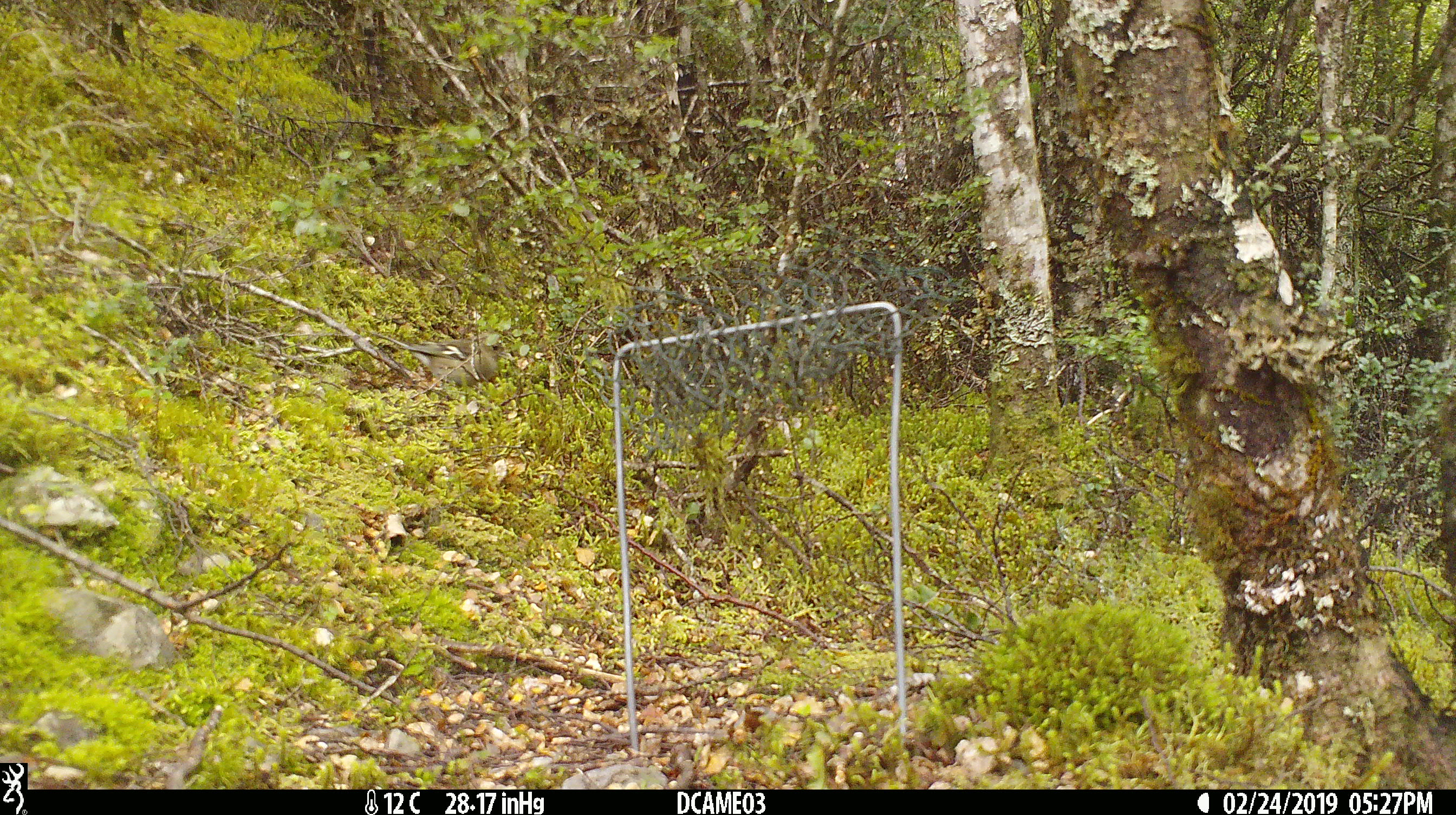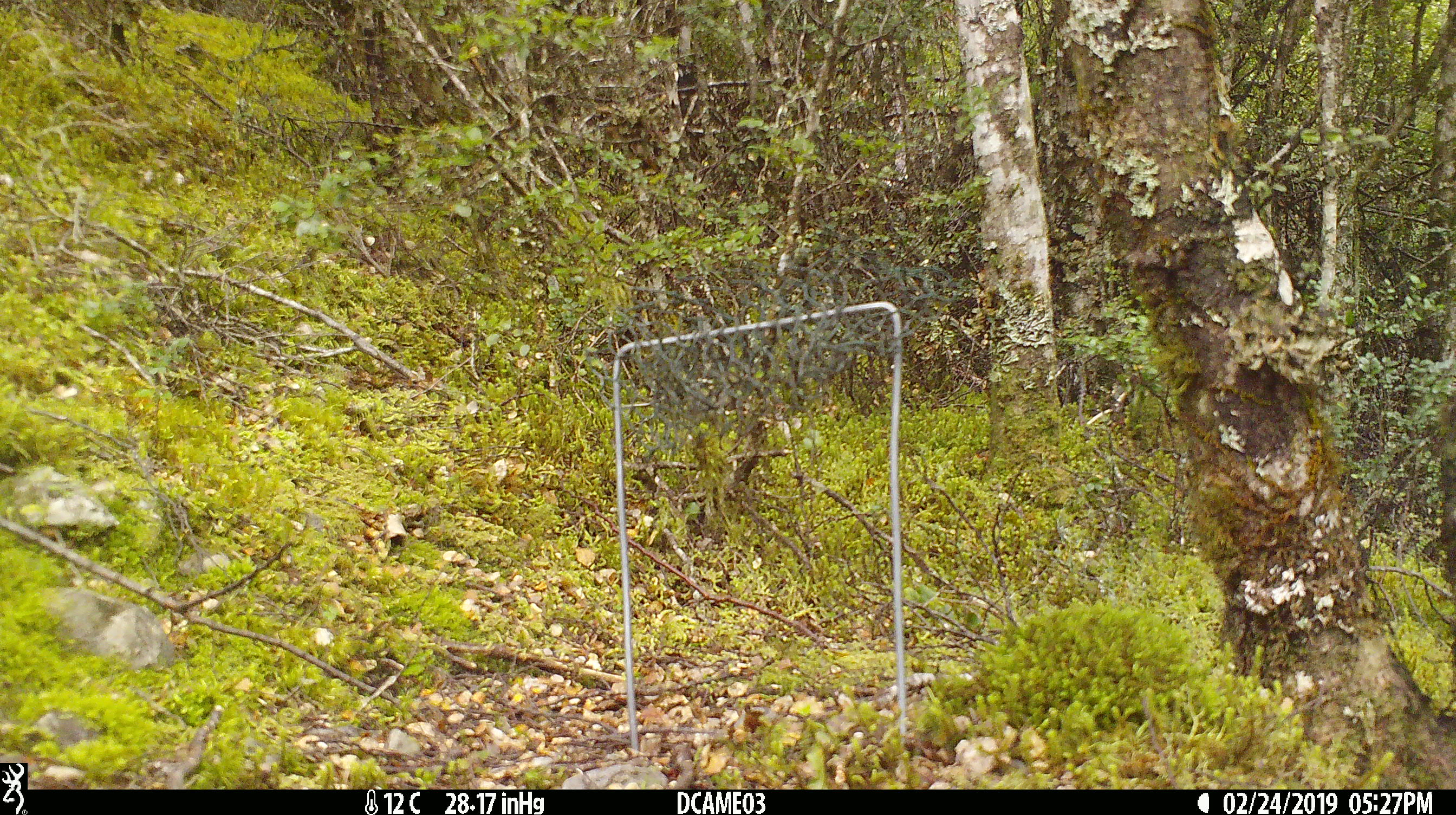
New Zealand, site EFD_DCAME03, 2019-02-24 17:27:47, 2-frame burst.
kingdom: Animalia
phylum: Chordata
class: Aves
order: Passeriformes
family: Fringillidae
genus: Fringilla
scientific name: Fringilla coelebs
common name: common chaffinch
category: chaffinch